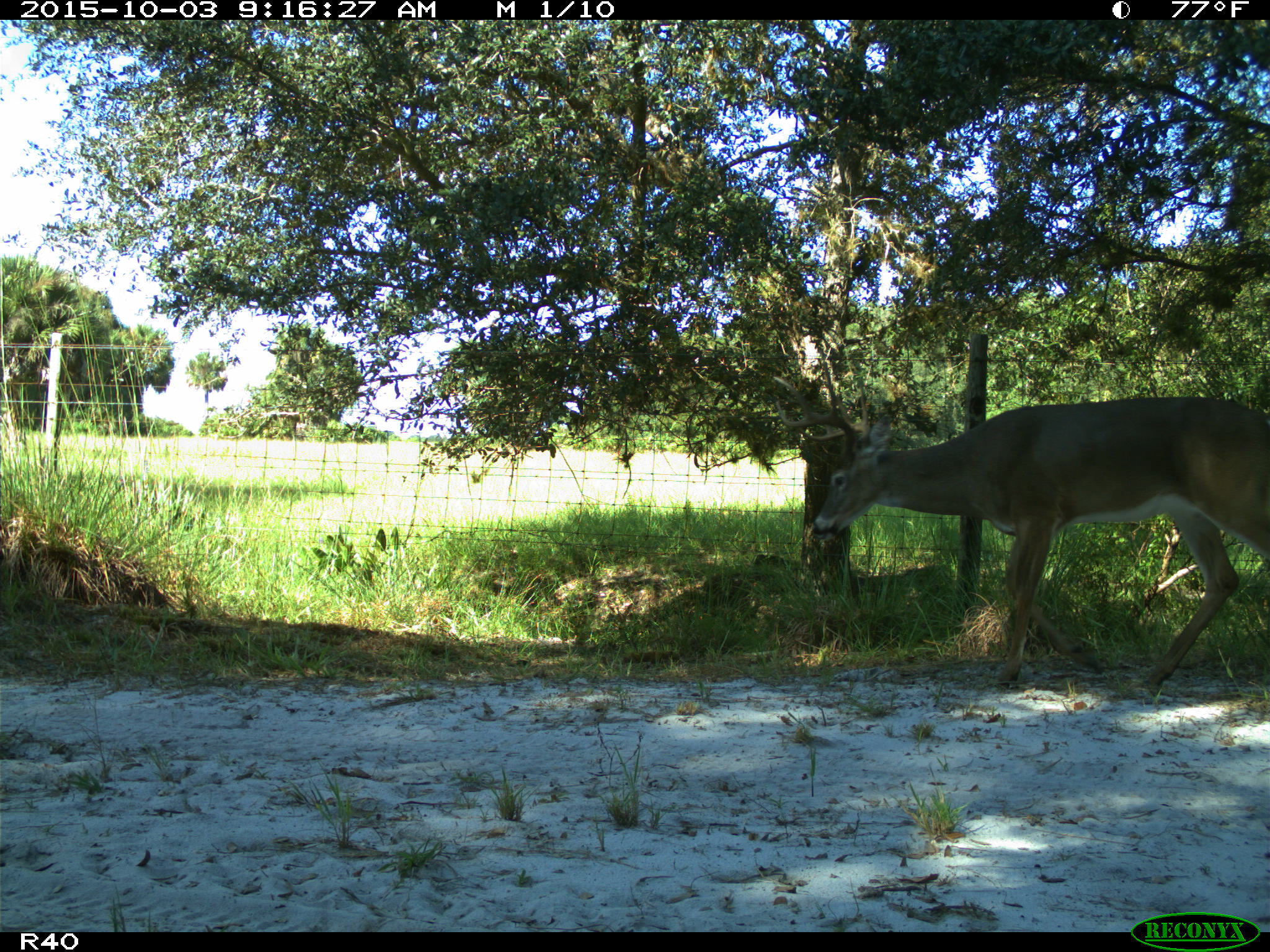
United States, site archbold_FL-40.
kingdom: Animalia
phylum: Chordata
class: Mammalia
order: Artiodactyla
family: Cervidae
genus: Odocoileus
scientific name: Odocoileus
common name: deer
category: unidentified deer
Unidentified deer (deer) (Odocoileus).